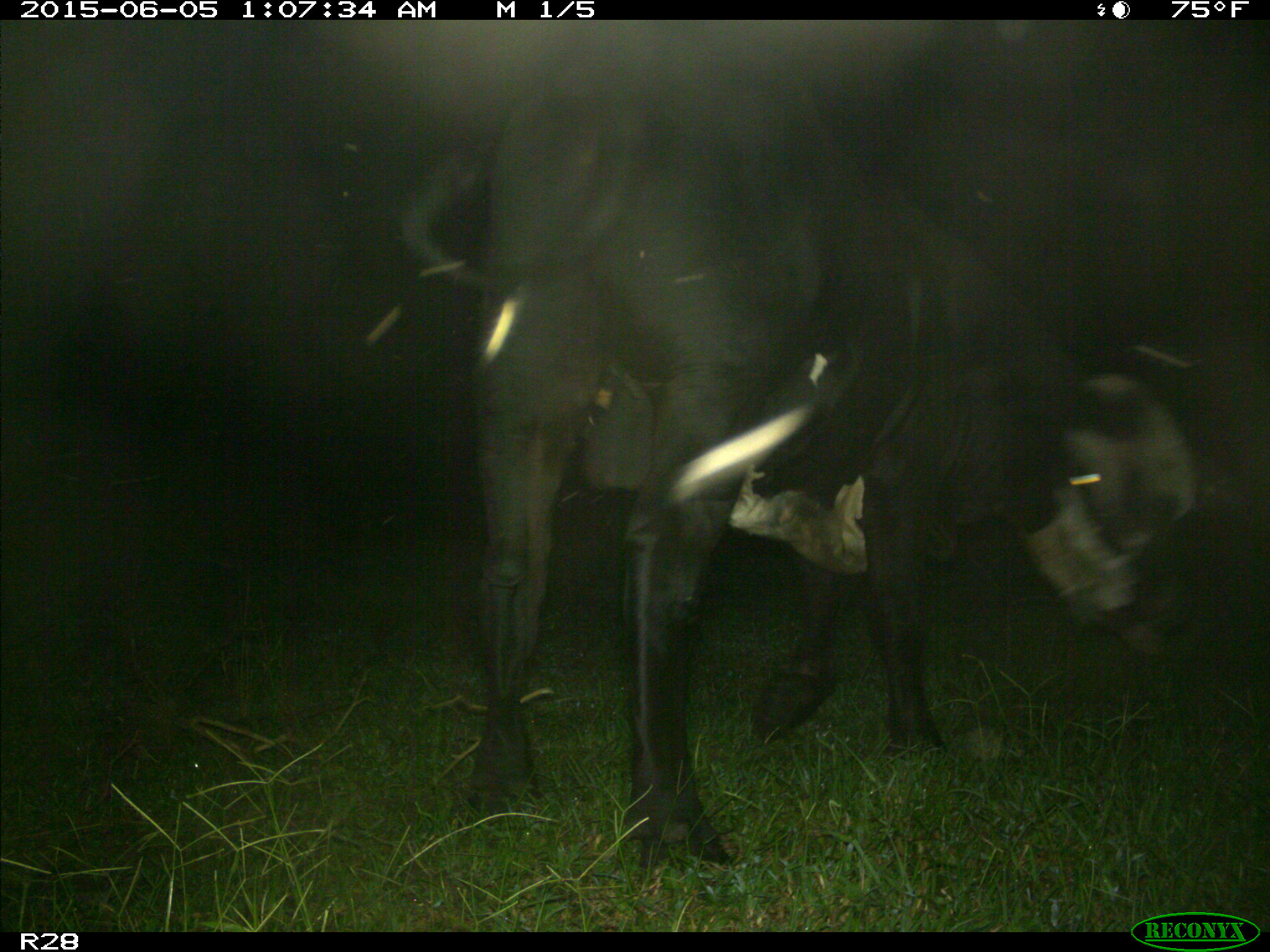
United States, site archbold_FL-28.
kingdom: Animalia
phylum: Chordata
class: Mammalia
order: Artiodactyla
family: Bovidae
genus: Bos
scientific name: Bos taurus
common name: domestic cow